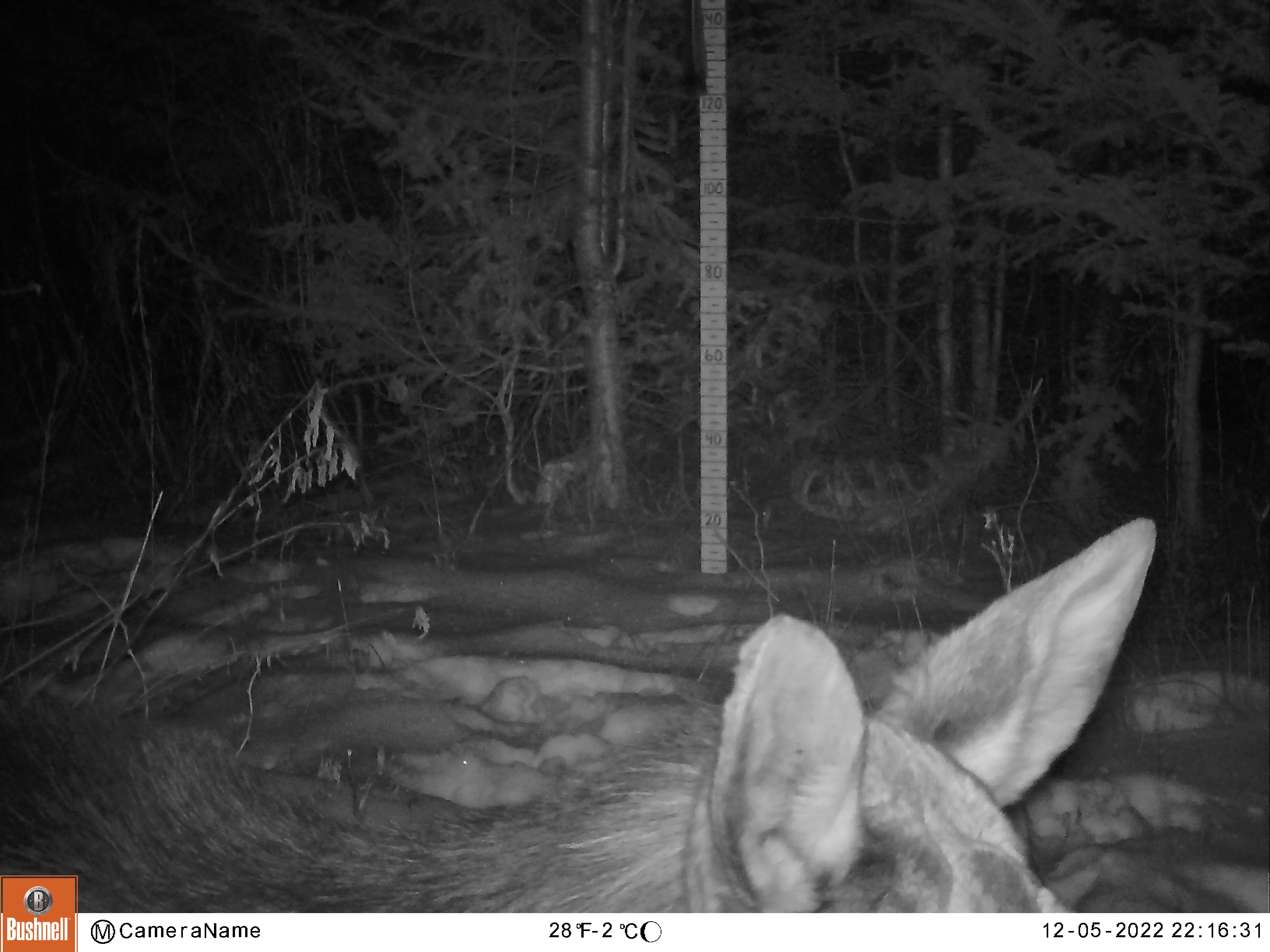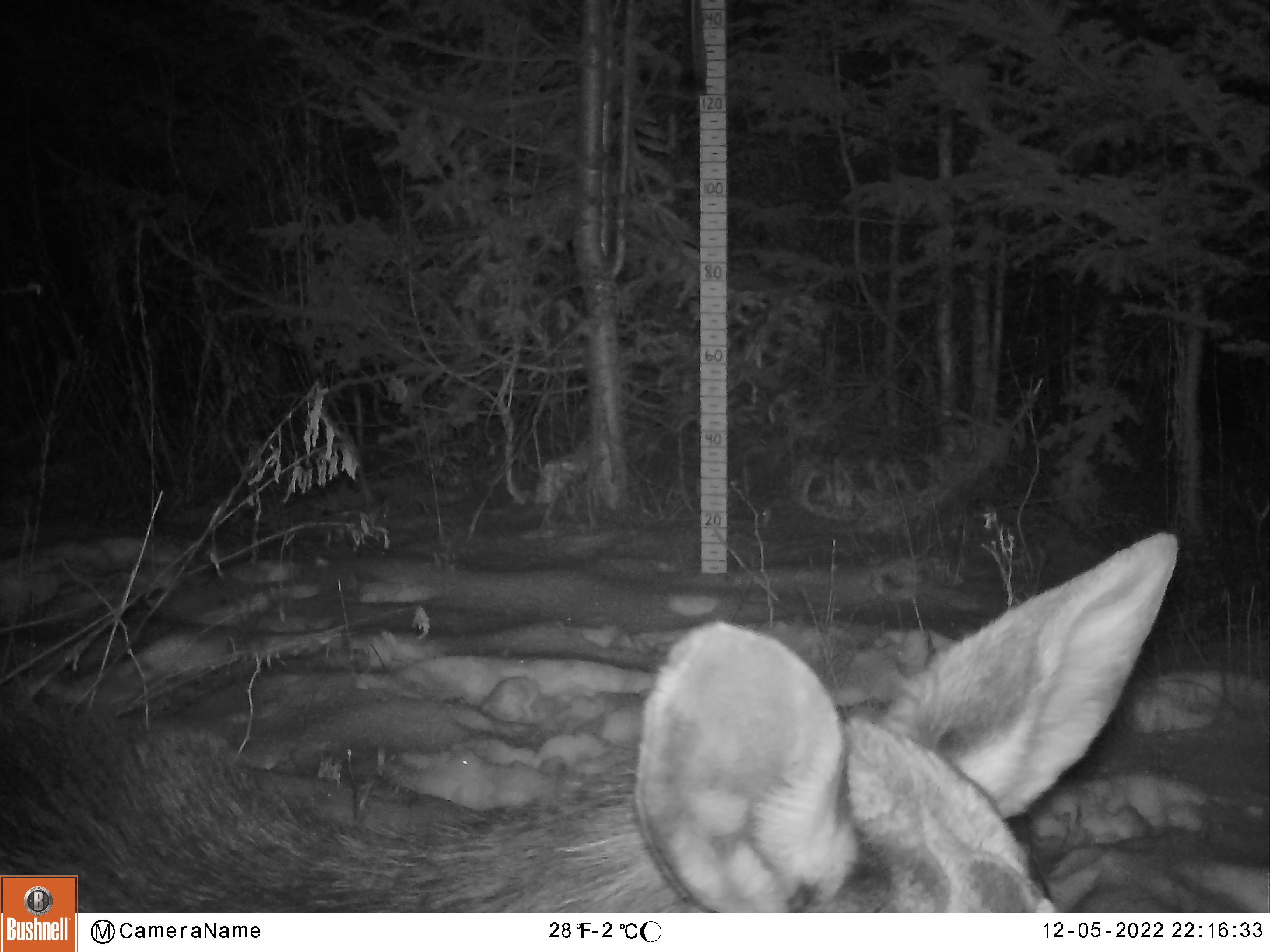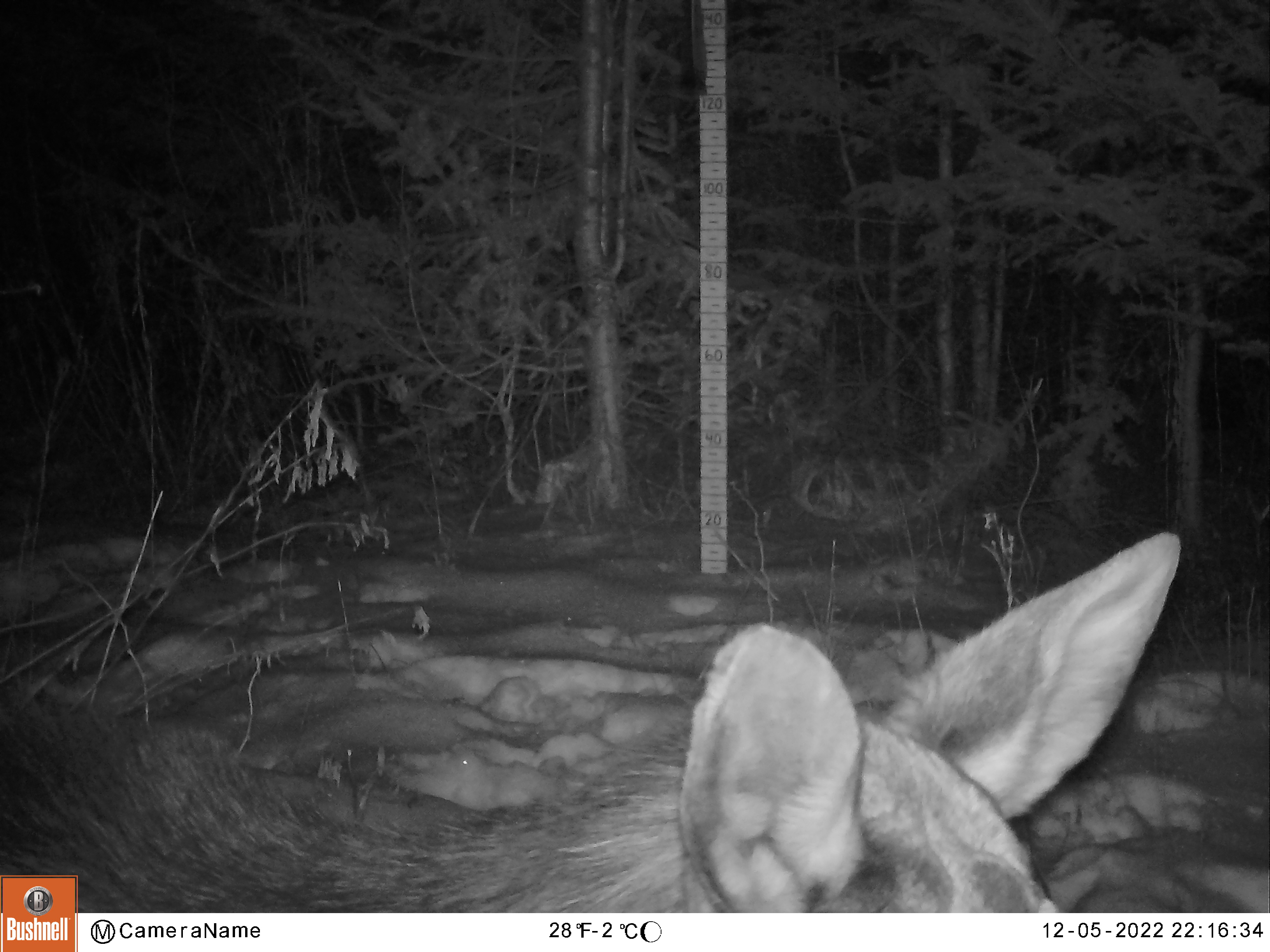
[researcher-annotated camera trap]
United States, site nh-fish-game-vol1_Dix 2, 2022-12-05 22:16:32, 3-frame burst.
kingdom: Animalia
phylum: Chordata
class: Mammalia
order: Artiodactyla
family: Cervidae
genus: Alces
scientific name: Alces alces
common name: moose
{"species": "moose (Alces alces)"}